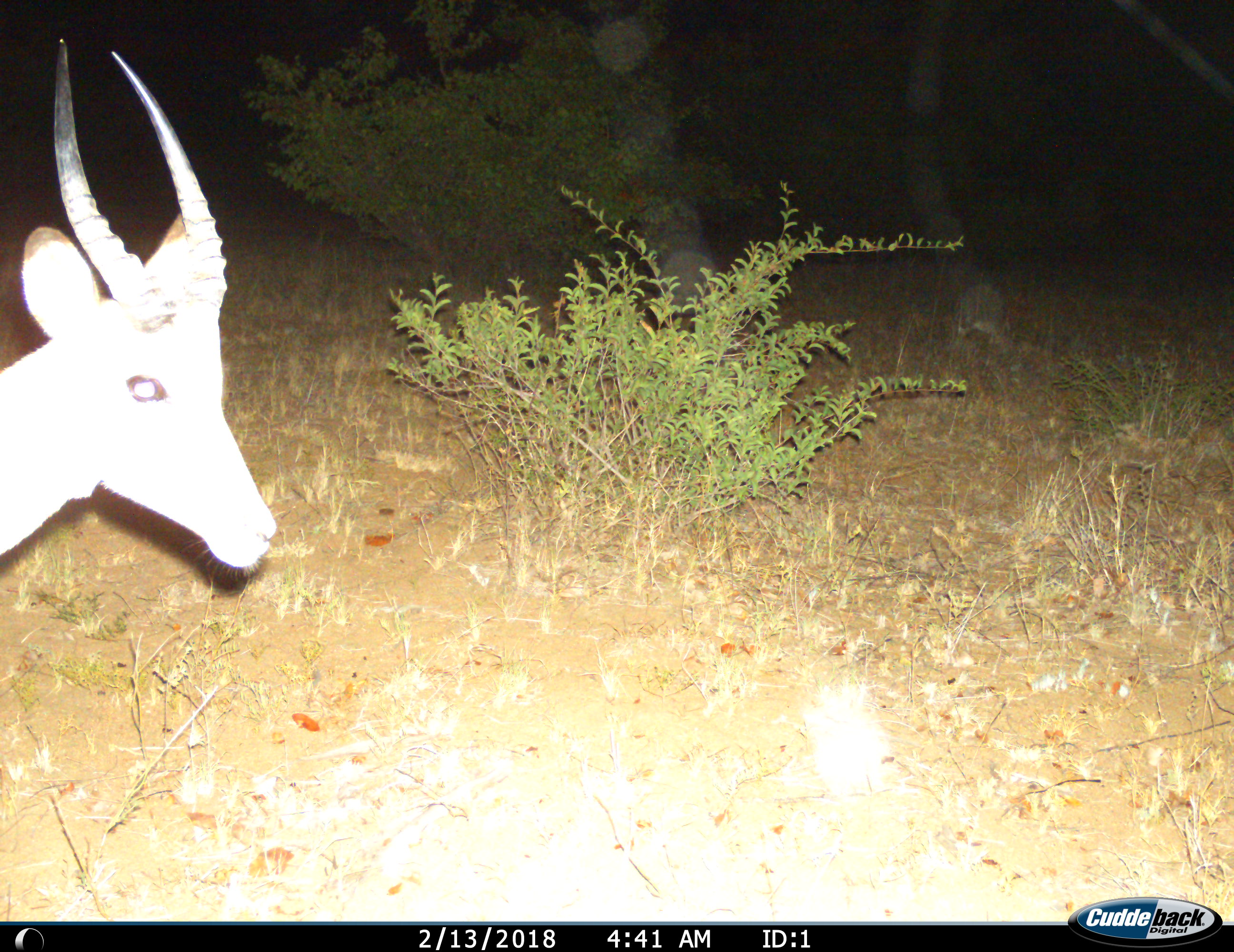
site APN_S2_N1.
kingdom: Animalia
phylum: Chordata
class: Mammalia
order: Artiodactyla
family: Bovidae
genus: Aepyceros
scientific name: Aepyceros melampus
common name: impala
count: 1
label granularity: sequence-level